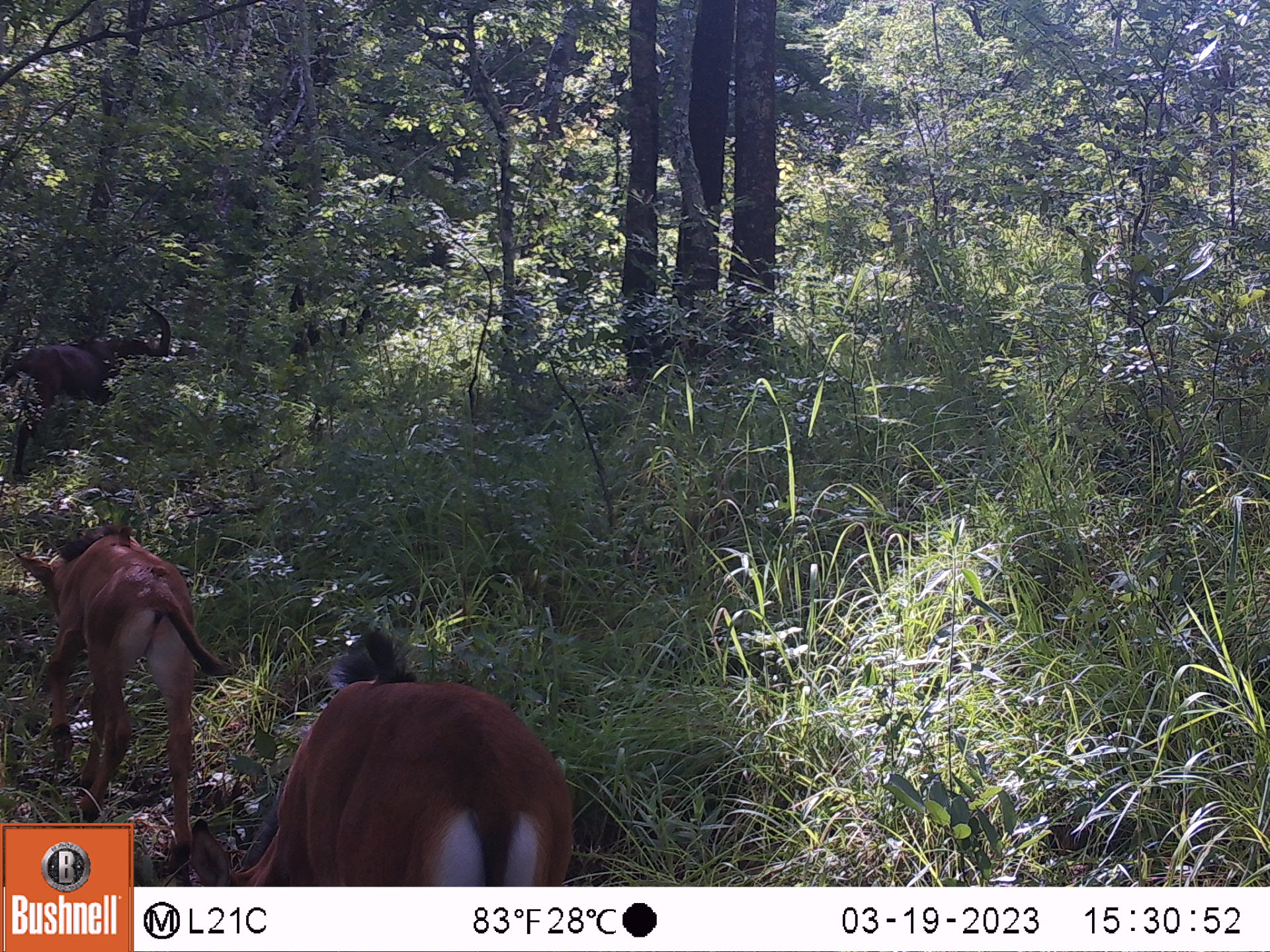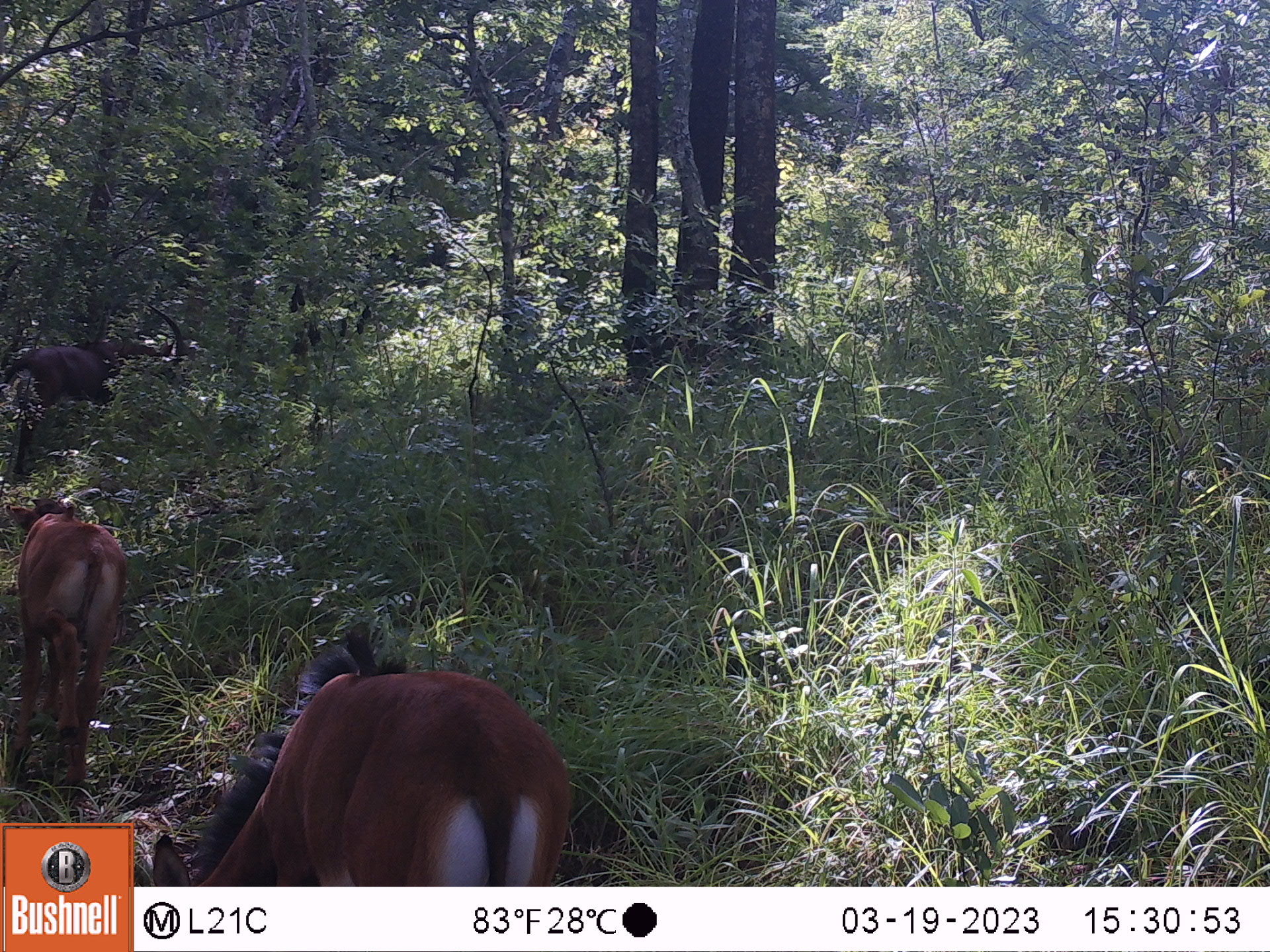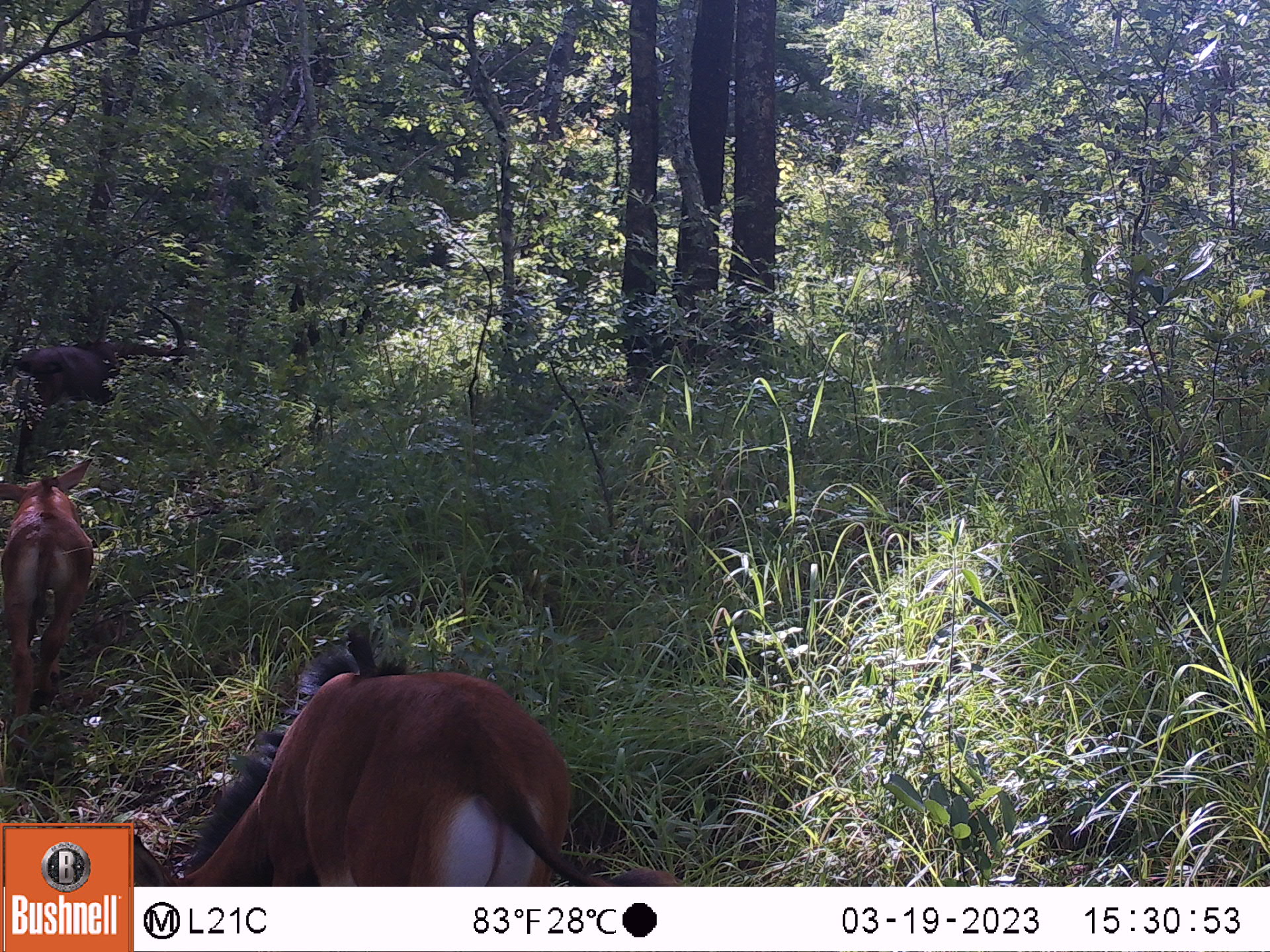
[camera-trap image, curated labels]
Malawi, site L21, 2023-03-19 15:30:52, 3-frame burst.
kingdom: Animalia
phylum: Chordata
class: Mammalia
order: Artiodactyla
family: Bovidae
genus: Hippotragus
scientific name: Hippotragus niger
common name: sable antelope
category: sable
Sable (sable antelope) (Hippotragus niger), count 3.